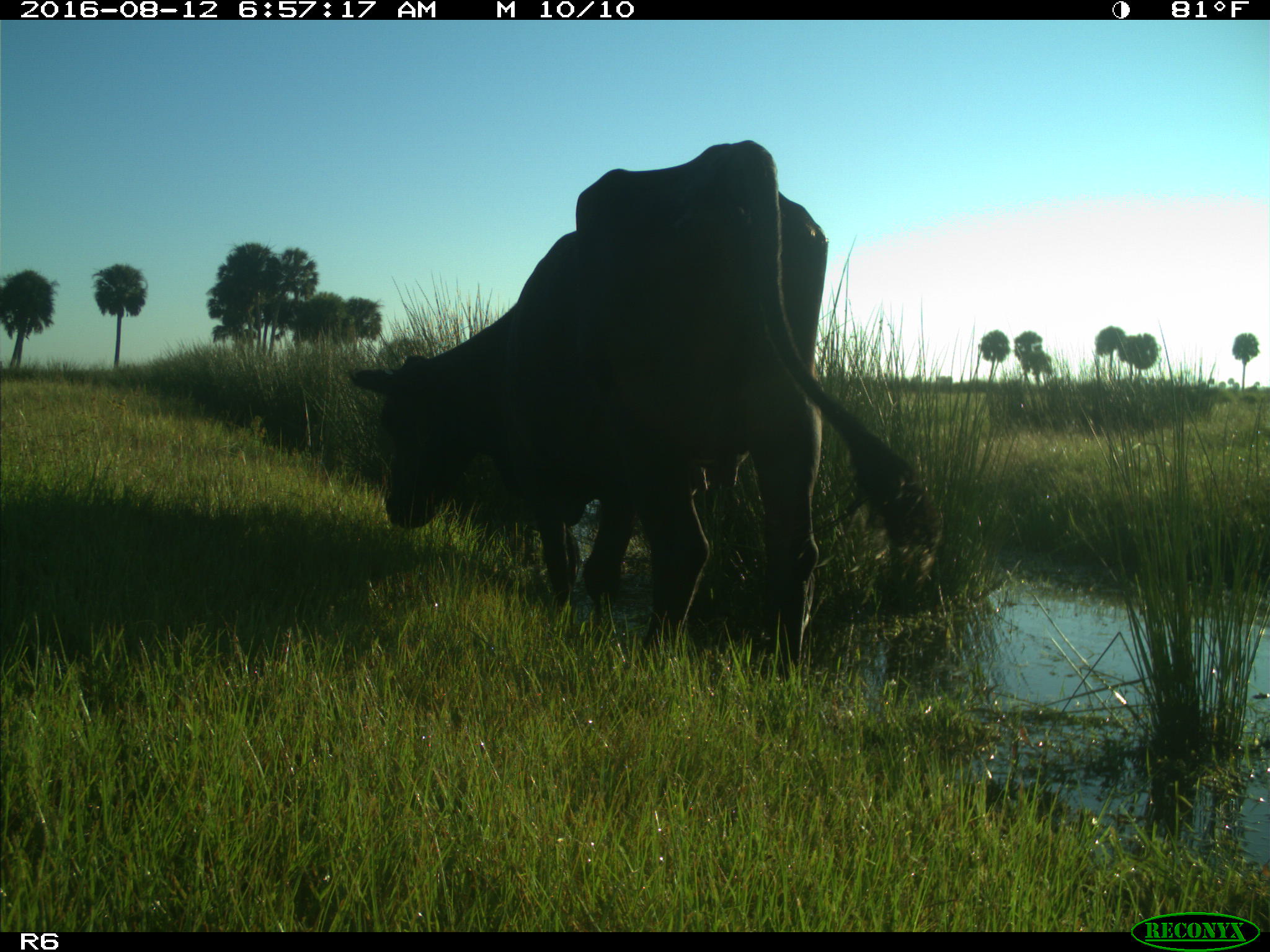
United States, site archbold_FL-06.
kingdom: Animalia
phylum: Chordata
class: Mammalia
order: Artiodactyla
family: Bovidae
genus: Bos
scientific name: Bos taurus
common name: domestic cow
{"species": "Bos taurus (domestic cow)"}